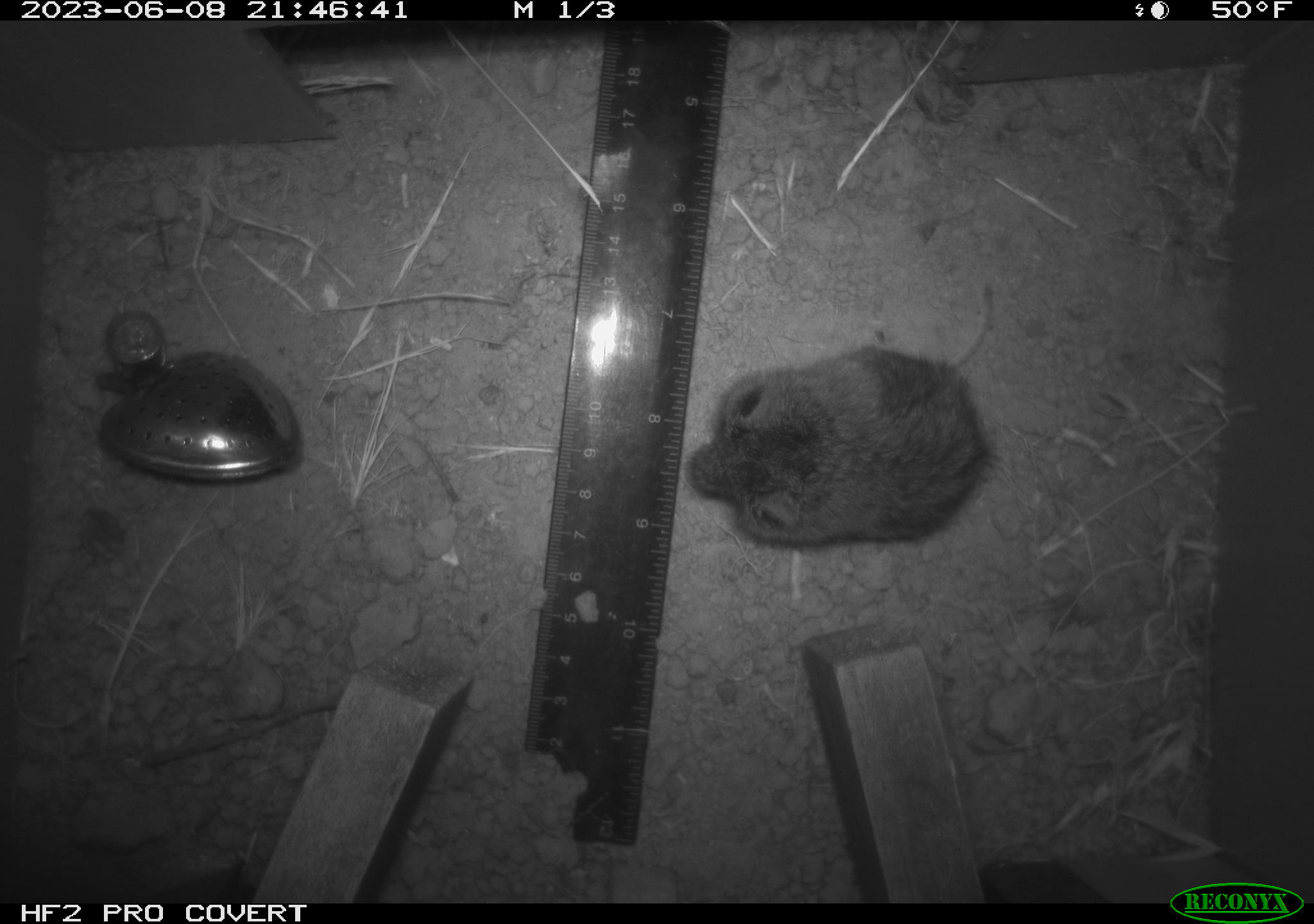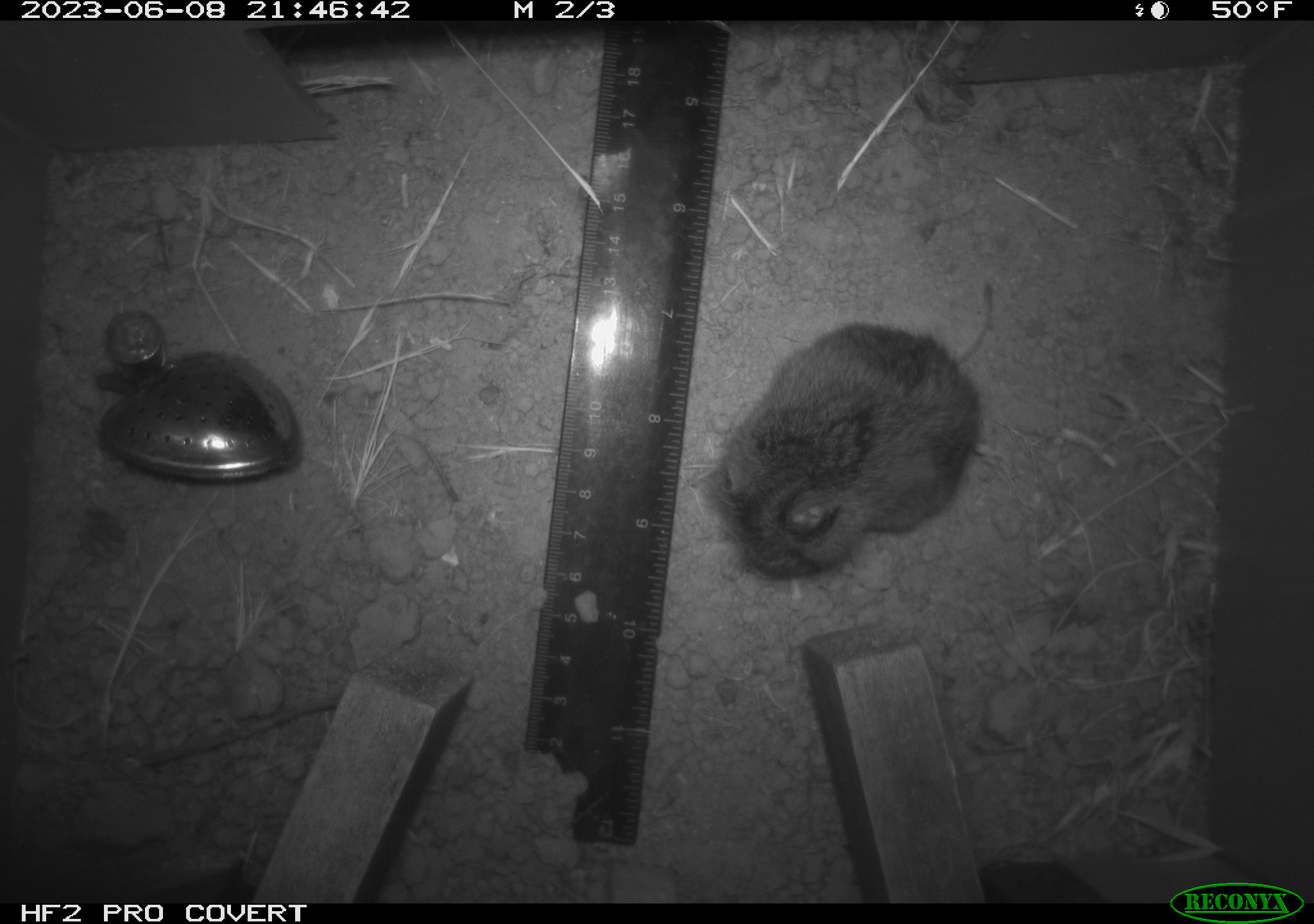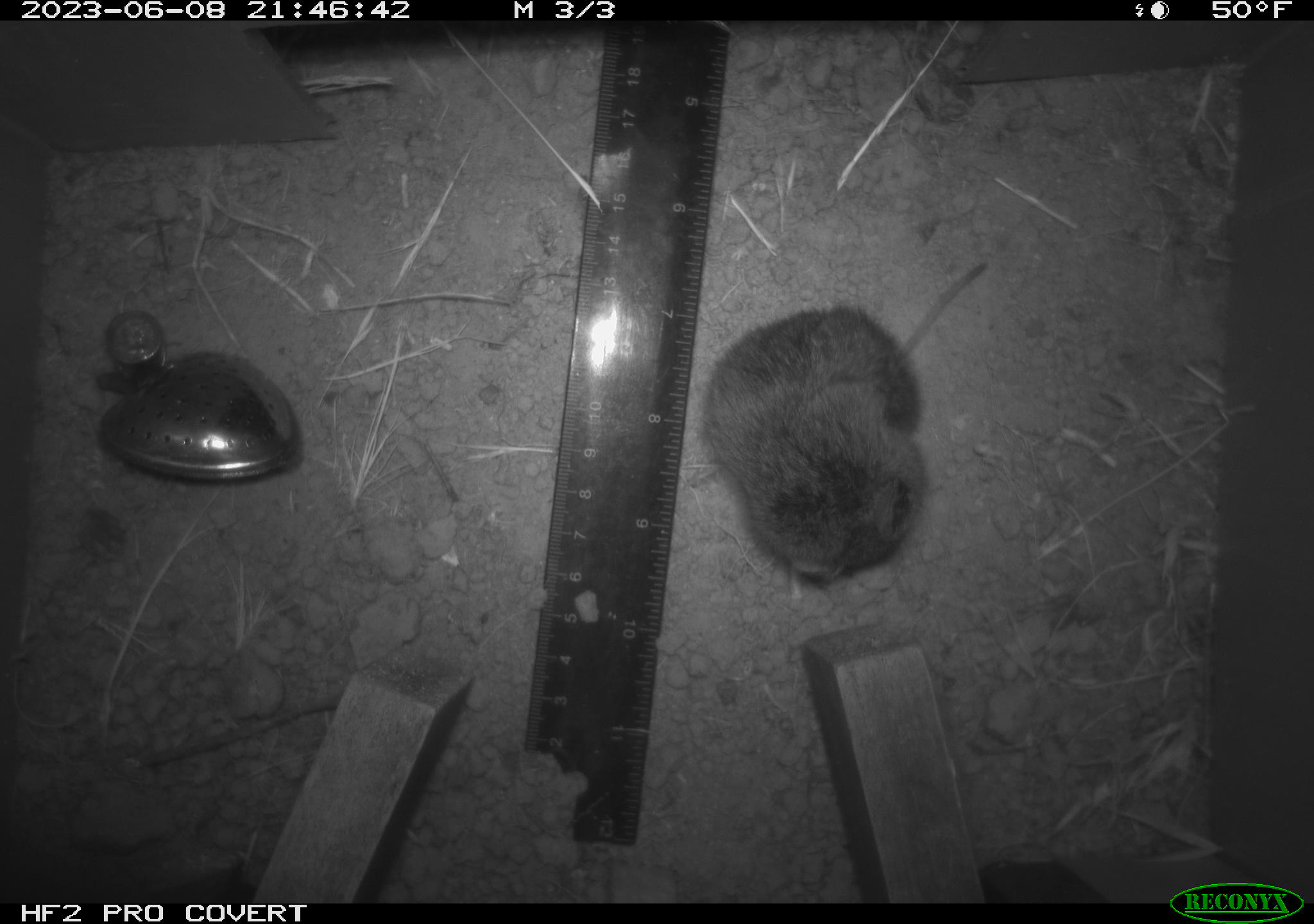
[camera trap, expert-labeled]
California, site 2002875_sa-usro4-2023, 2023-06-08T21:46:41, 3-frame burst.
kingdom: Animalia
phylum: Chordata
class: Mammalia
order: Rodentia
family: Cricetidae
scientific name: Arvicolinae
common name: voles, lemmings, and muskrats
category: arvicolinae subfamily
Arvicolinae subfamily (voles, lemmings, and muskrats) (Arvicolinae).